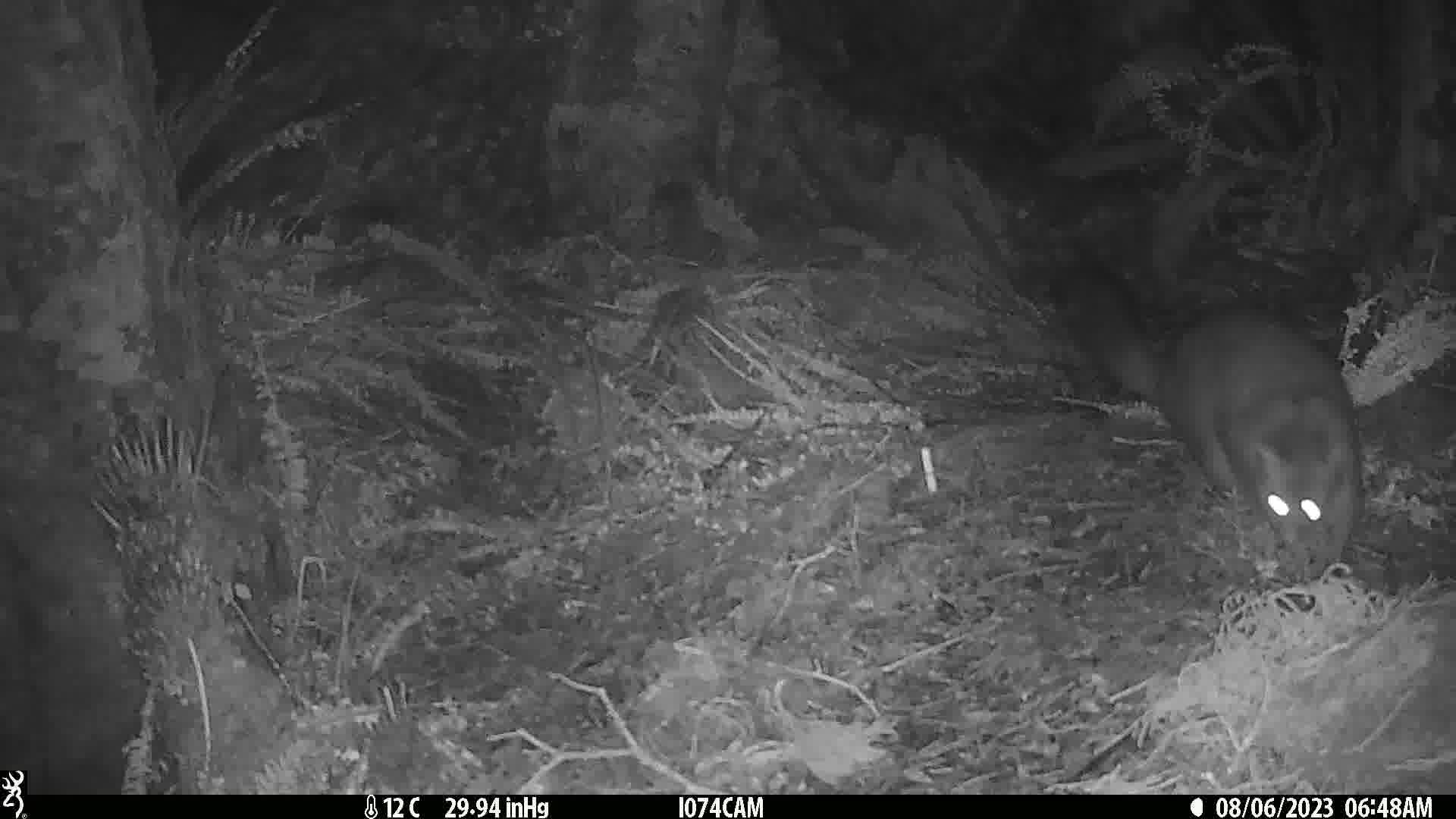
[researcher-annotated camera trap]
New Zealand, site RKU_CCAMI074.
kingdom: Animalia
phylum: Chordata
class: Mammalia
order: Diprotodontia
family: Phalangeridae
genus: Trichosurus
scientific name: Trichosurus vulpecula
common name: common brushtail possum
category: possum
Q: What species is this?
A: Possum (common brushtail possum) (Trichosurus vulpecula).